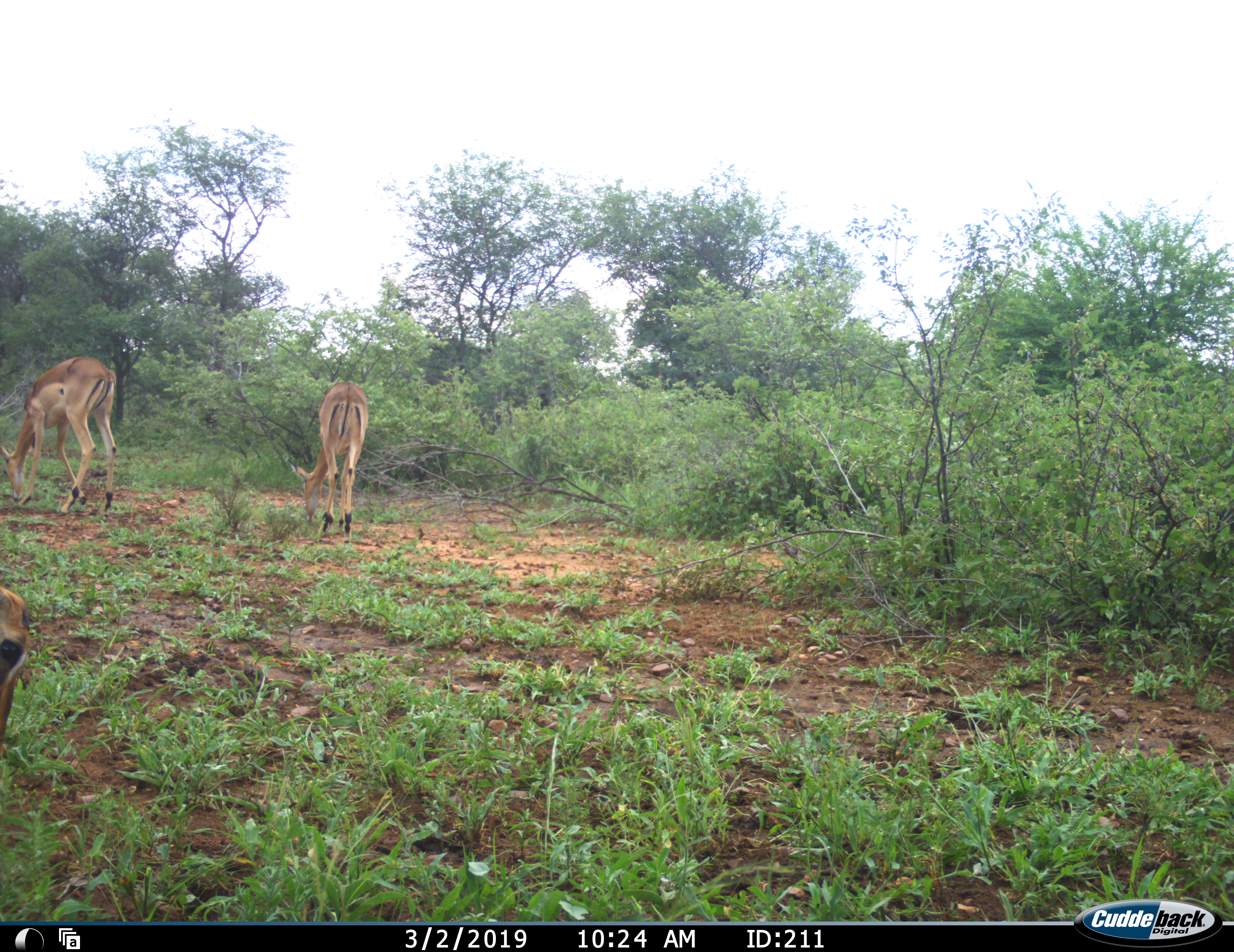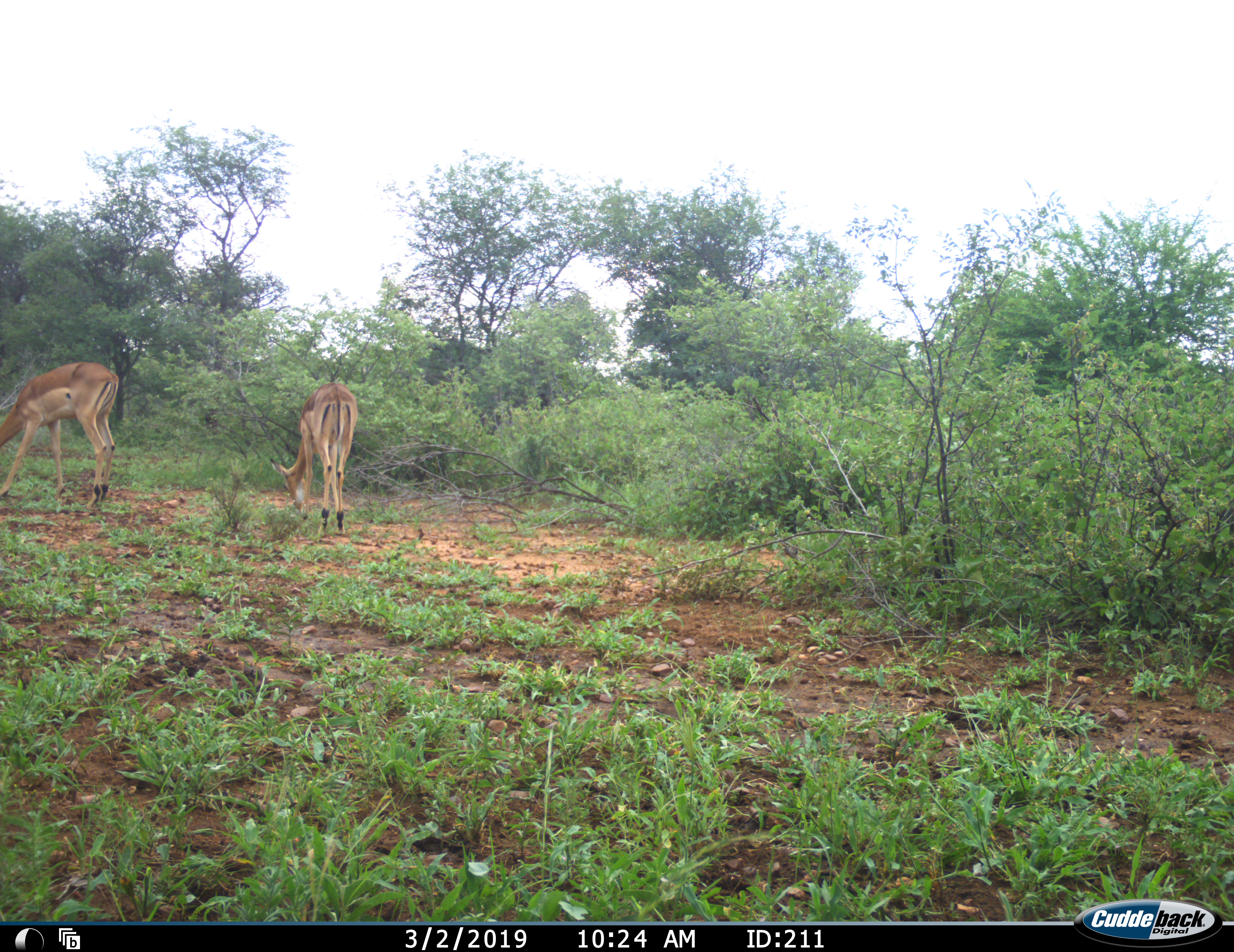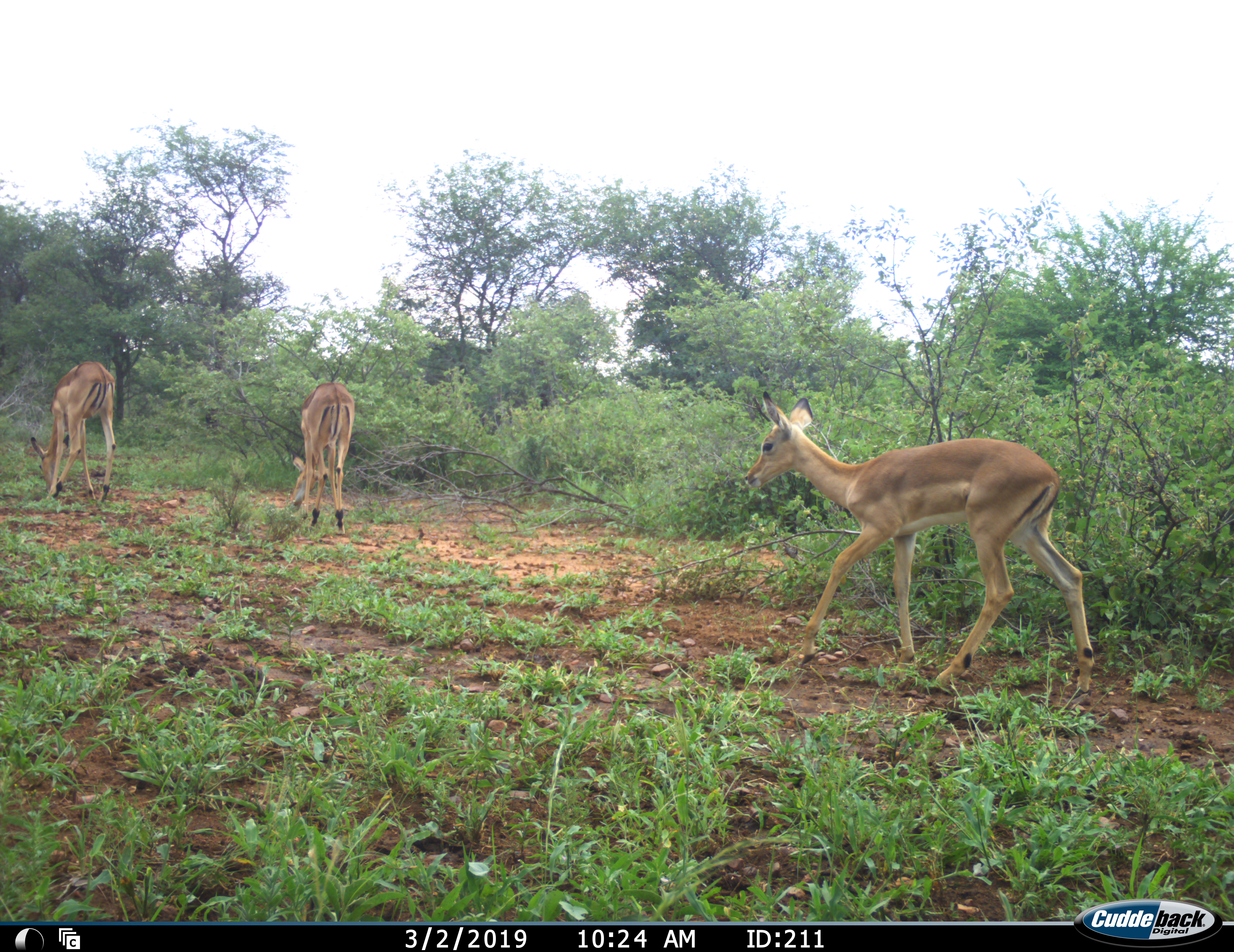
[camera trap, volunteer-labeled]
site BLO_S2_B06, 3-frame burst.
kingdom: Animalia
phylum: Chordata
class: Mammalia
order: Artiodactyla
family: Bovidae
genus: Aepyceros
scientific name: Aepyceros melampus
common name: impala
Impala (Aepyceros melampus), count 3. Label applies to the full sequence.